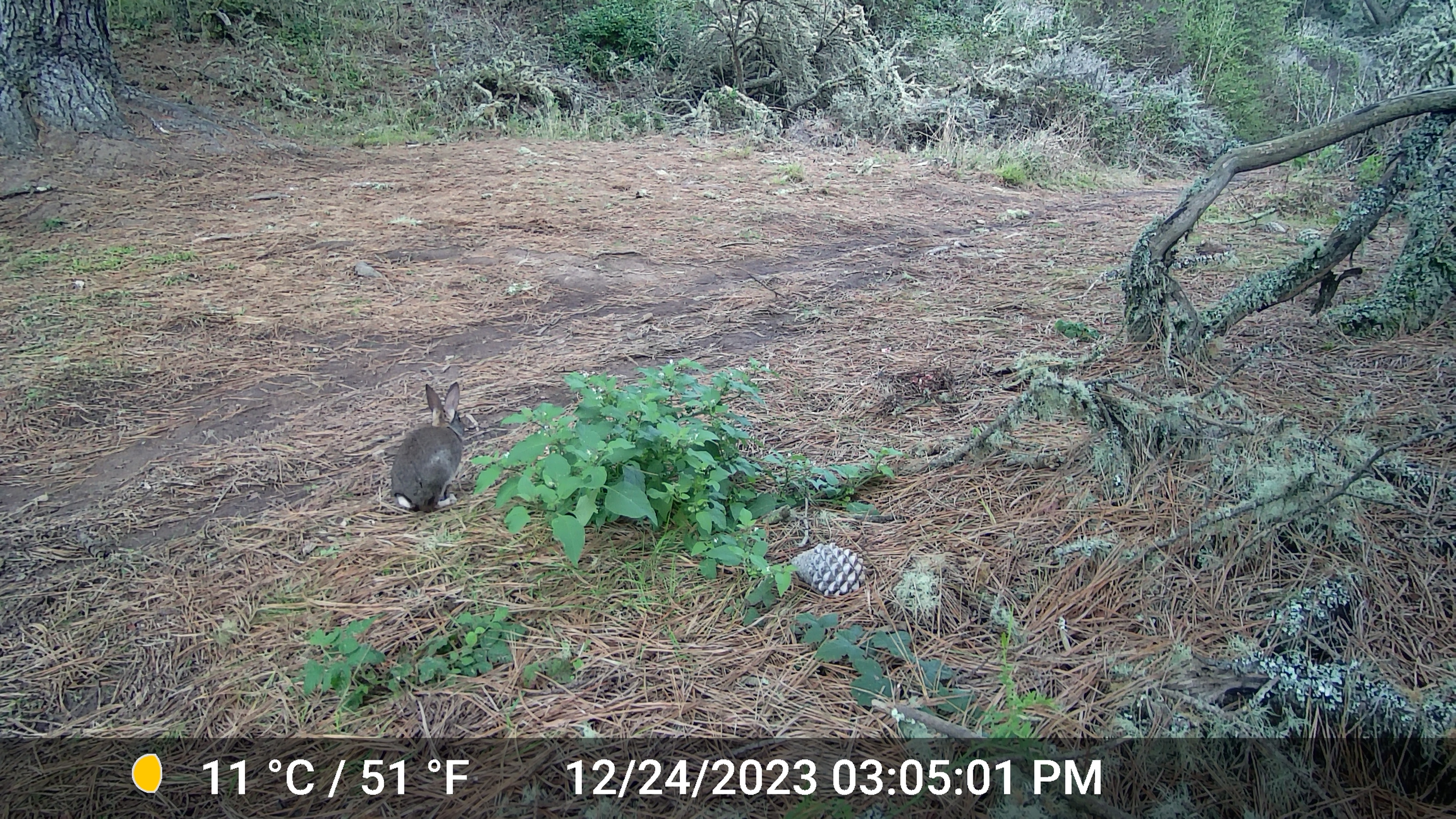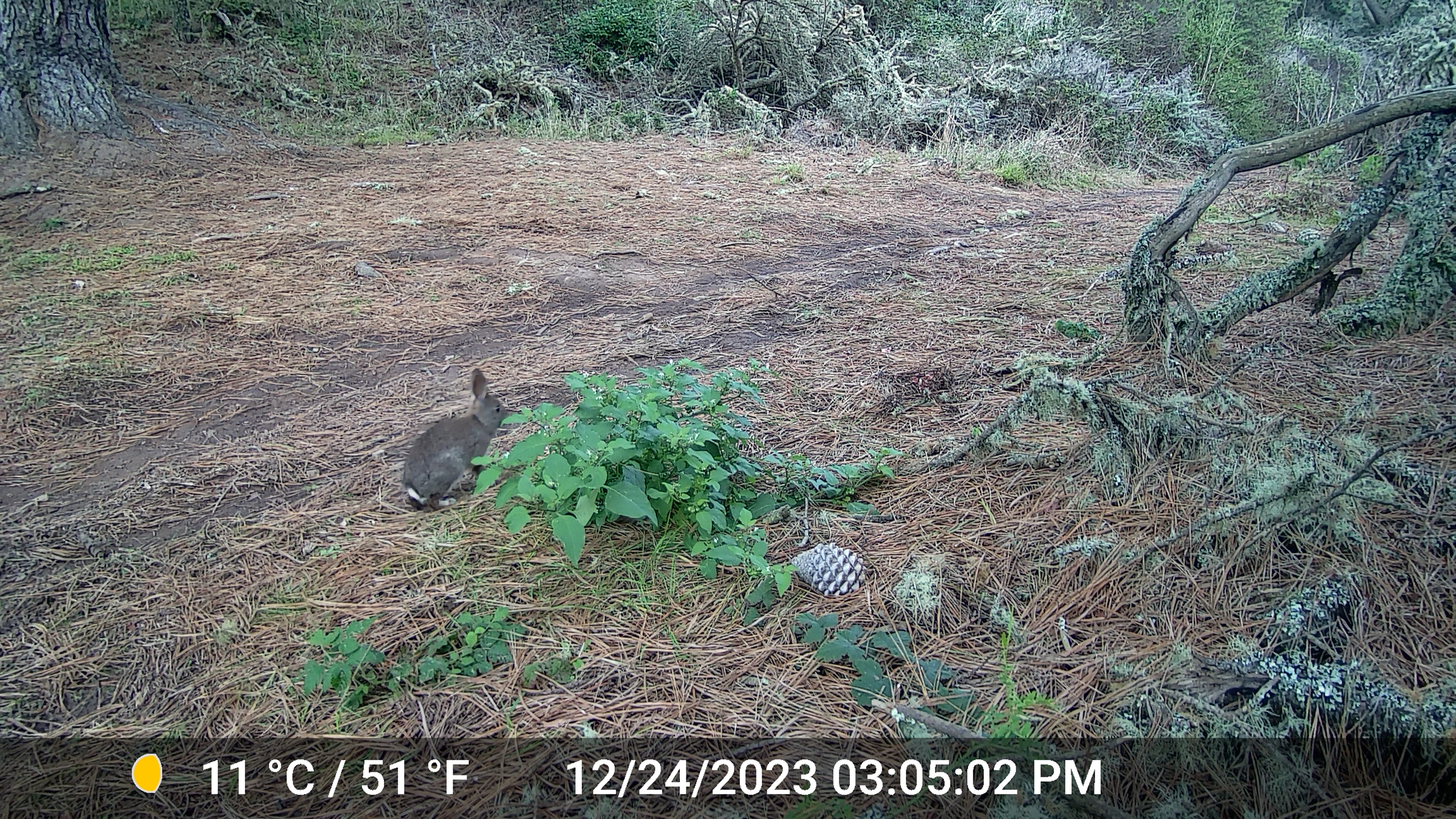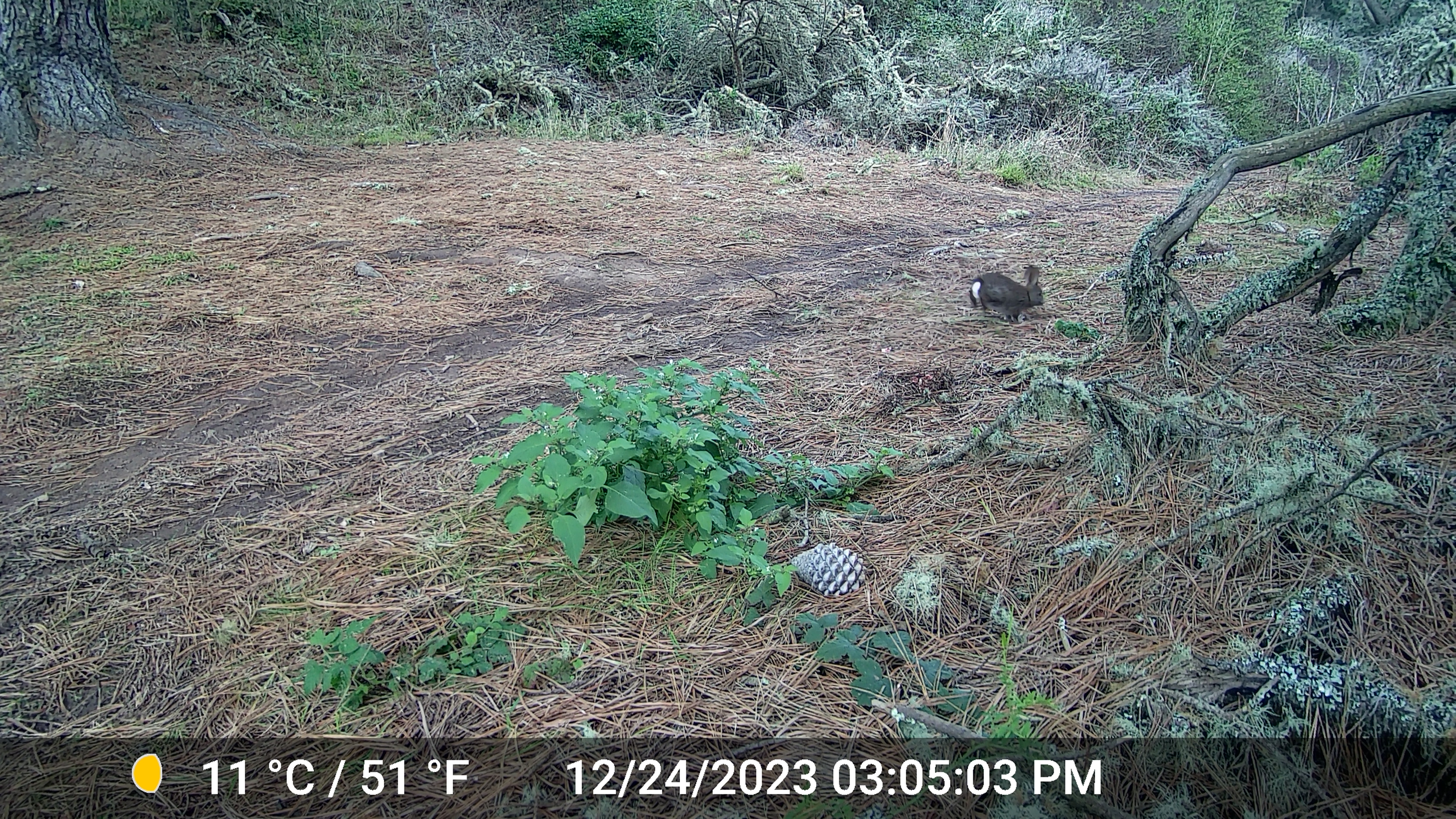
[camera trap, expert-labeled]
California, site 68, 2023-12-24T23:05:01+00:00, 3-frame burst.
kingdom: Animalia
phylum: Chordata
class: Mammalia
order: Lagomorpha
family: Leporidae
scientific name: Leporidae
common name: rabbit